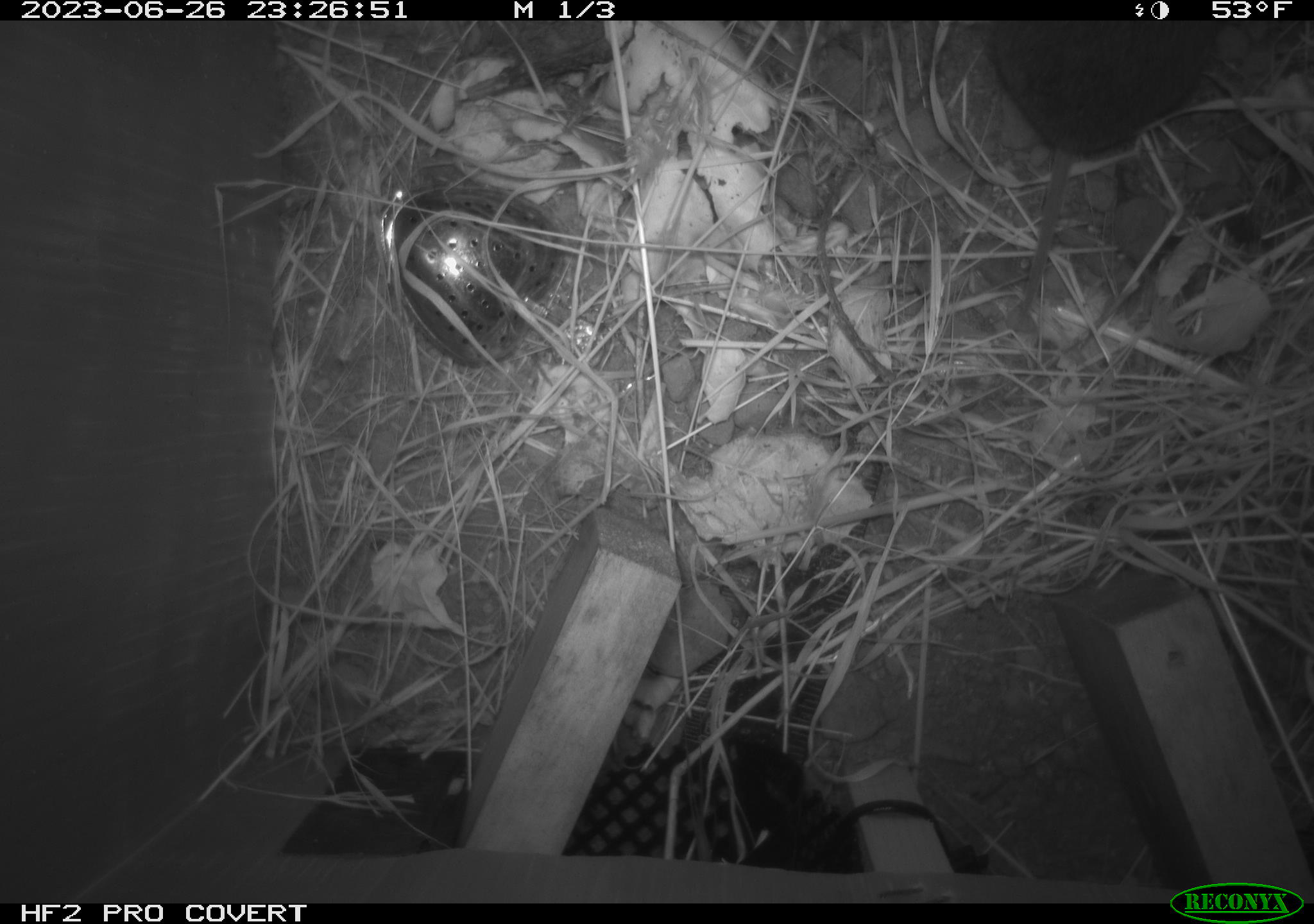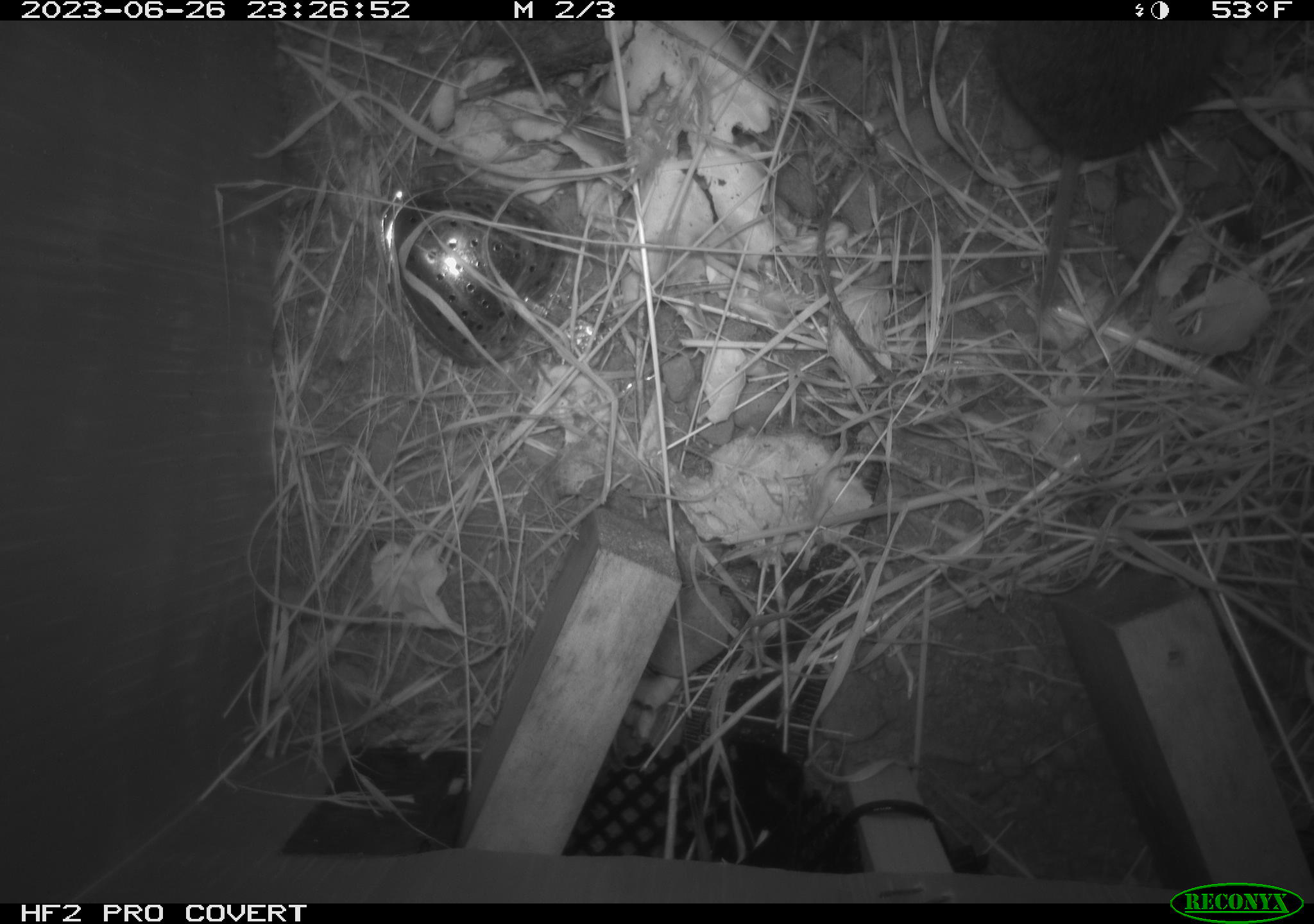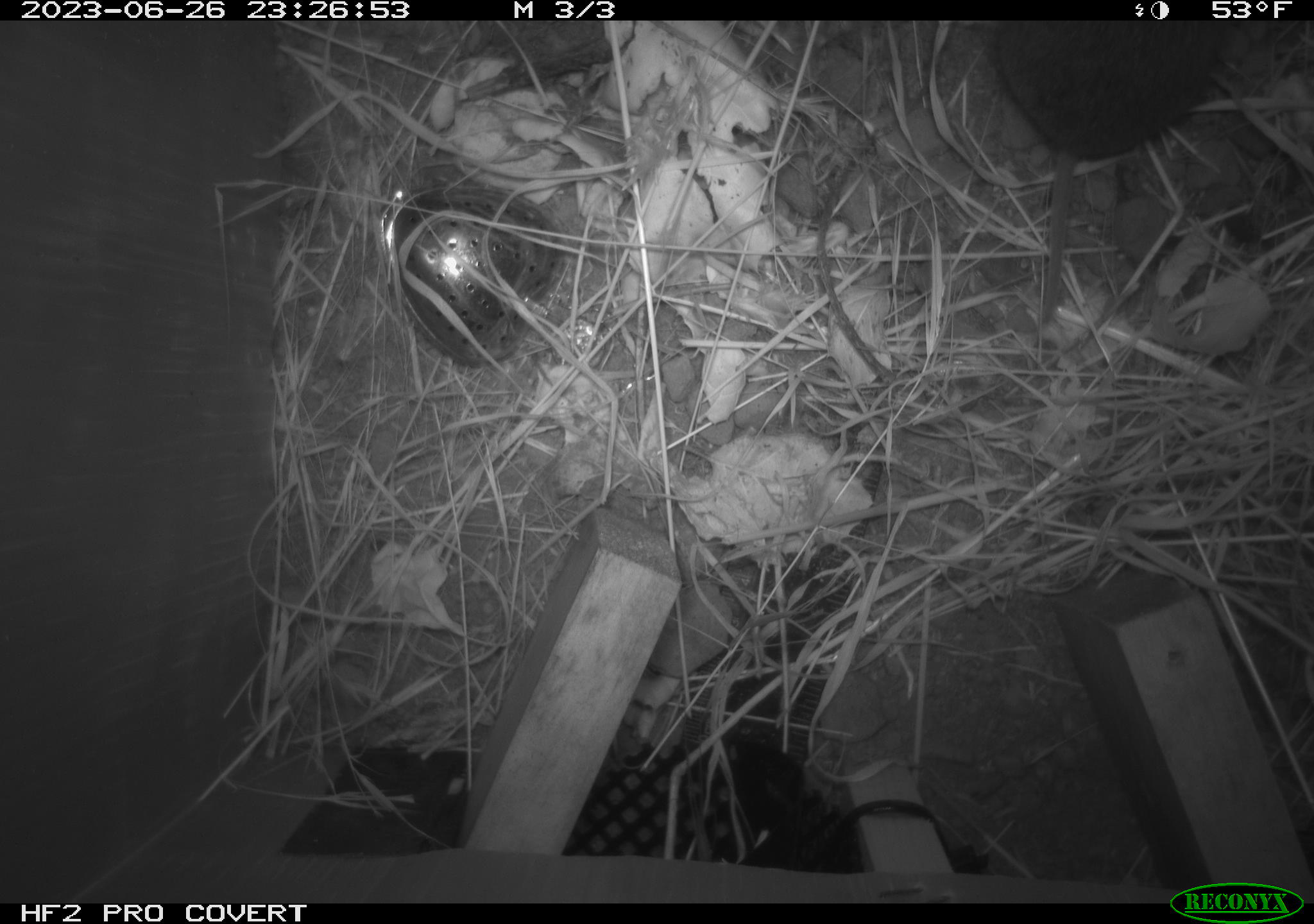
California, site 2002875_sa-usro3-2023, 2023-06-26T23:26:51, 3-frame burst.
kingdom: Animalia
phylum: Chordata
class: Mammalia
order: Rodentia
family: Cricetidae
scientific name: Arvicolinae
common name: voles, lemmings, and muskrats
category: arvicolinae subfamily